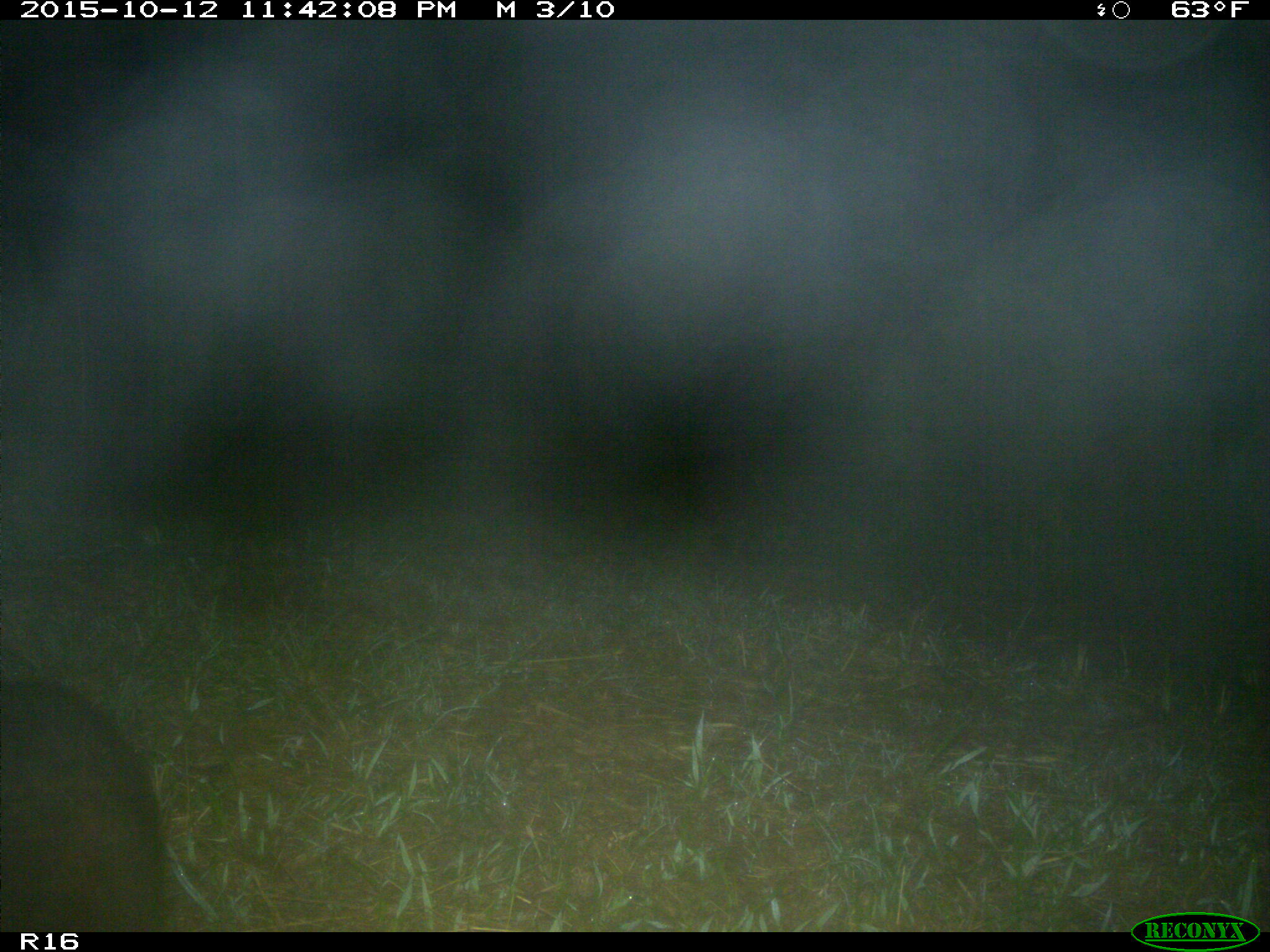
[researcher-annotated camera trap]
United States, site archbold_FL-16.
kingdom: Animalia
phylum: Chordata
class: Mammalia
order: Carnivora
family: Procyonidae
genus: Procyon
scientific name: Procyon lotor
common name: common raccoon